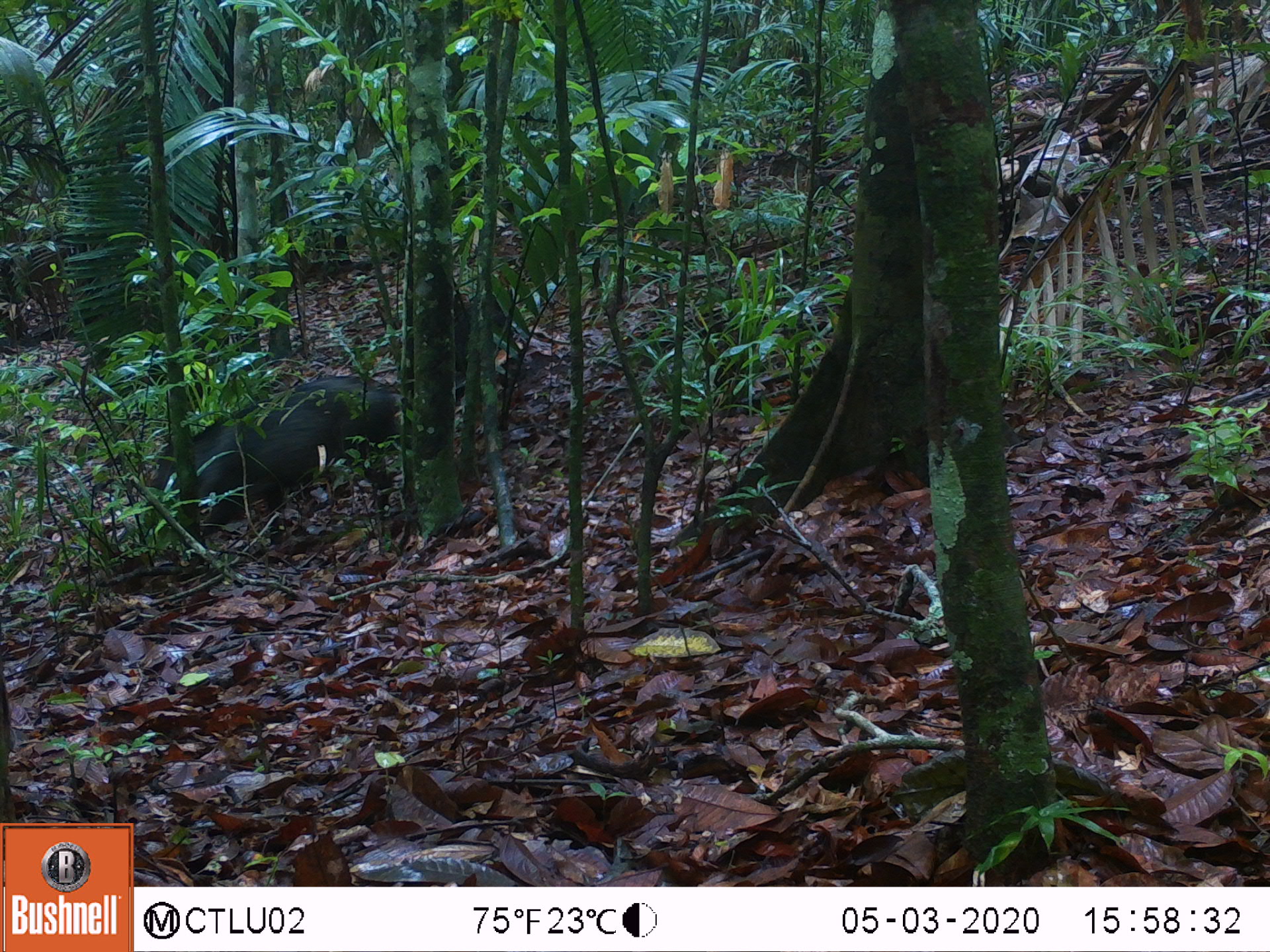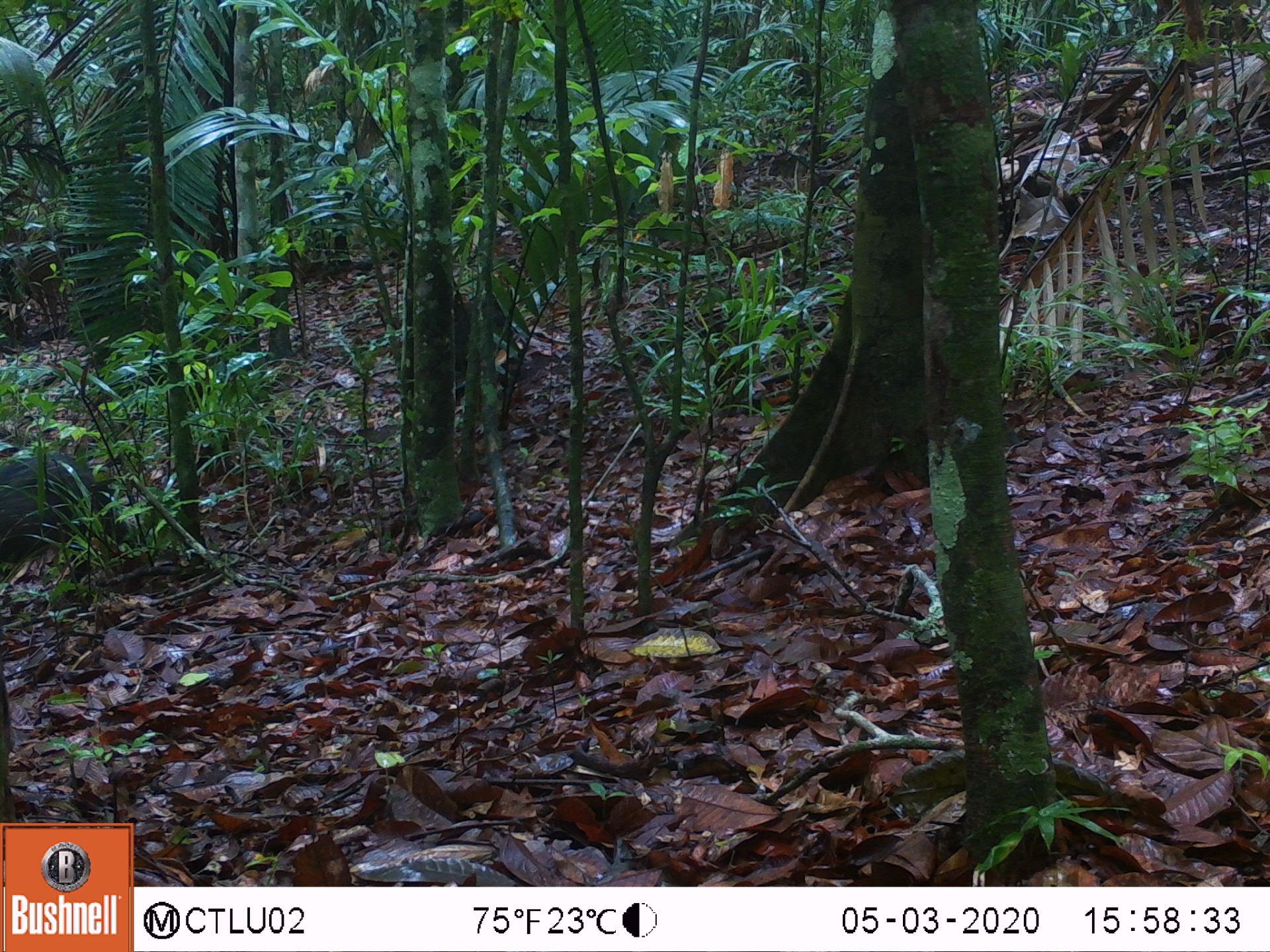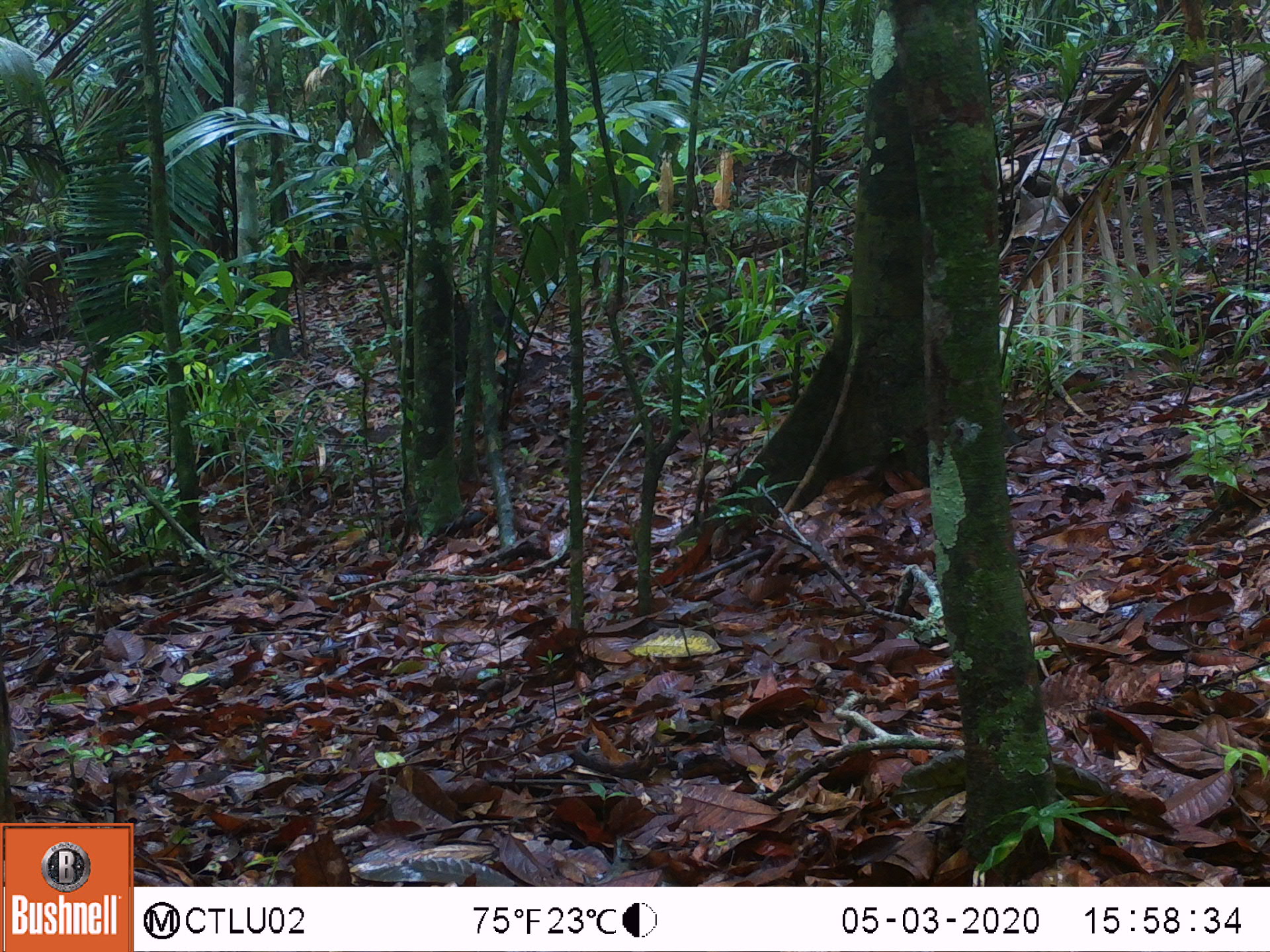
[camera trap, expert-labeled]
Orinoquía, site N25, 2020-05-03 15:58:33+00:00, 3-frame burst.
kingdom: Animalia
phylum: Chordata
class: Mammalia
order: Artiodactyla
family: Tayassuidae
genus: Pecari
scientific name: Pecari tajacu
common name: collared peccary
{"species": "collared peccary (Pecari tajacu)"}